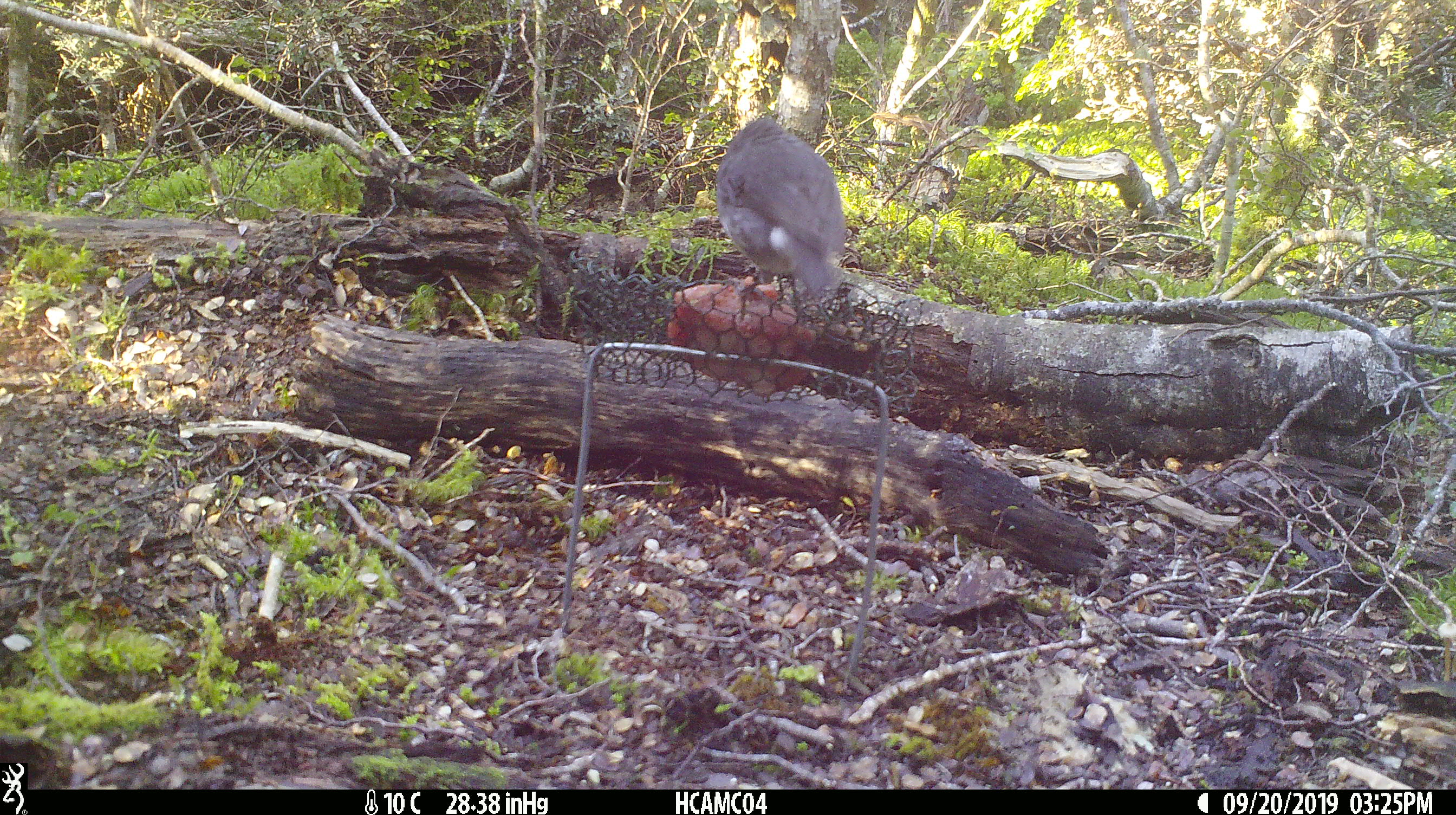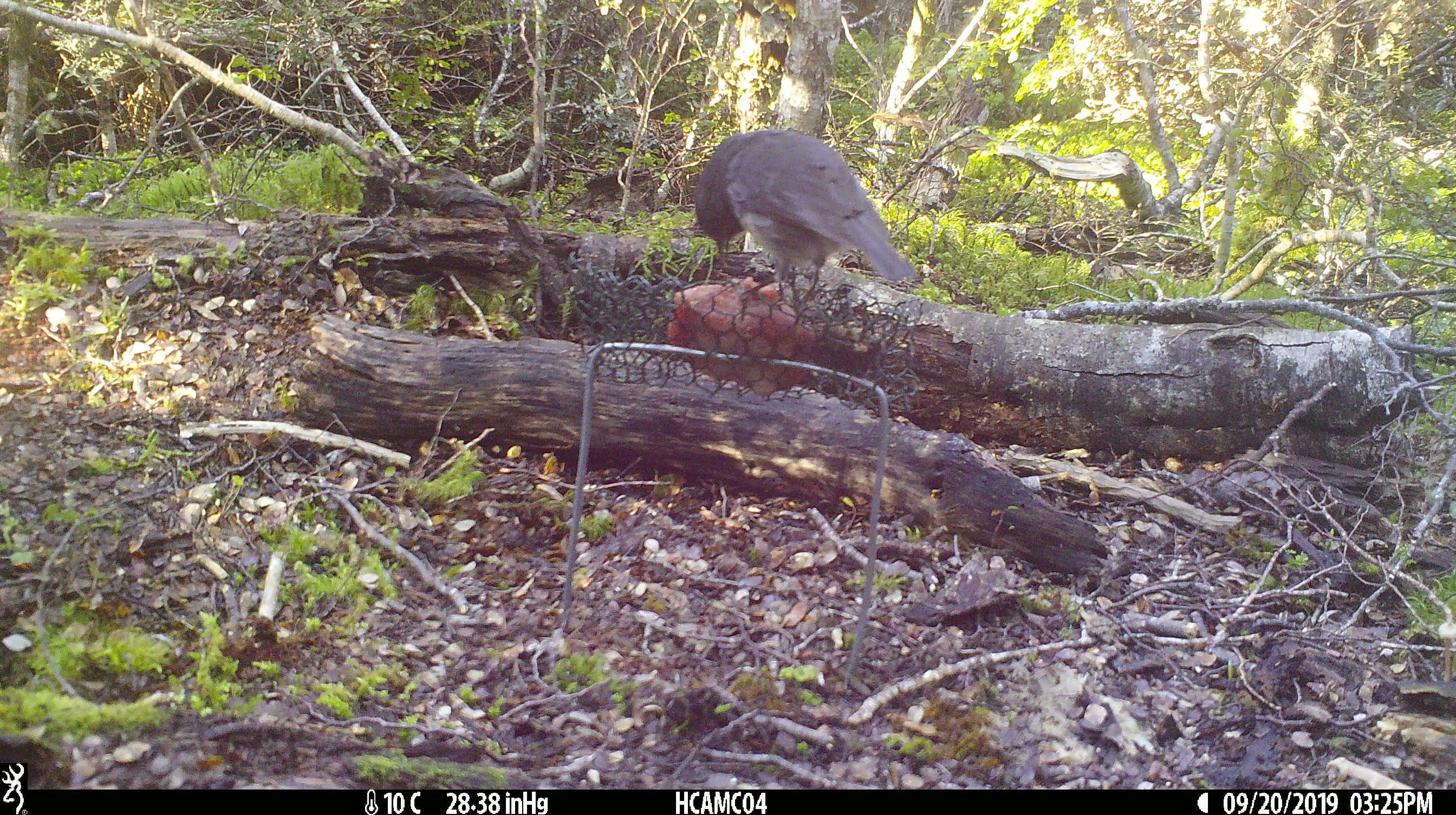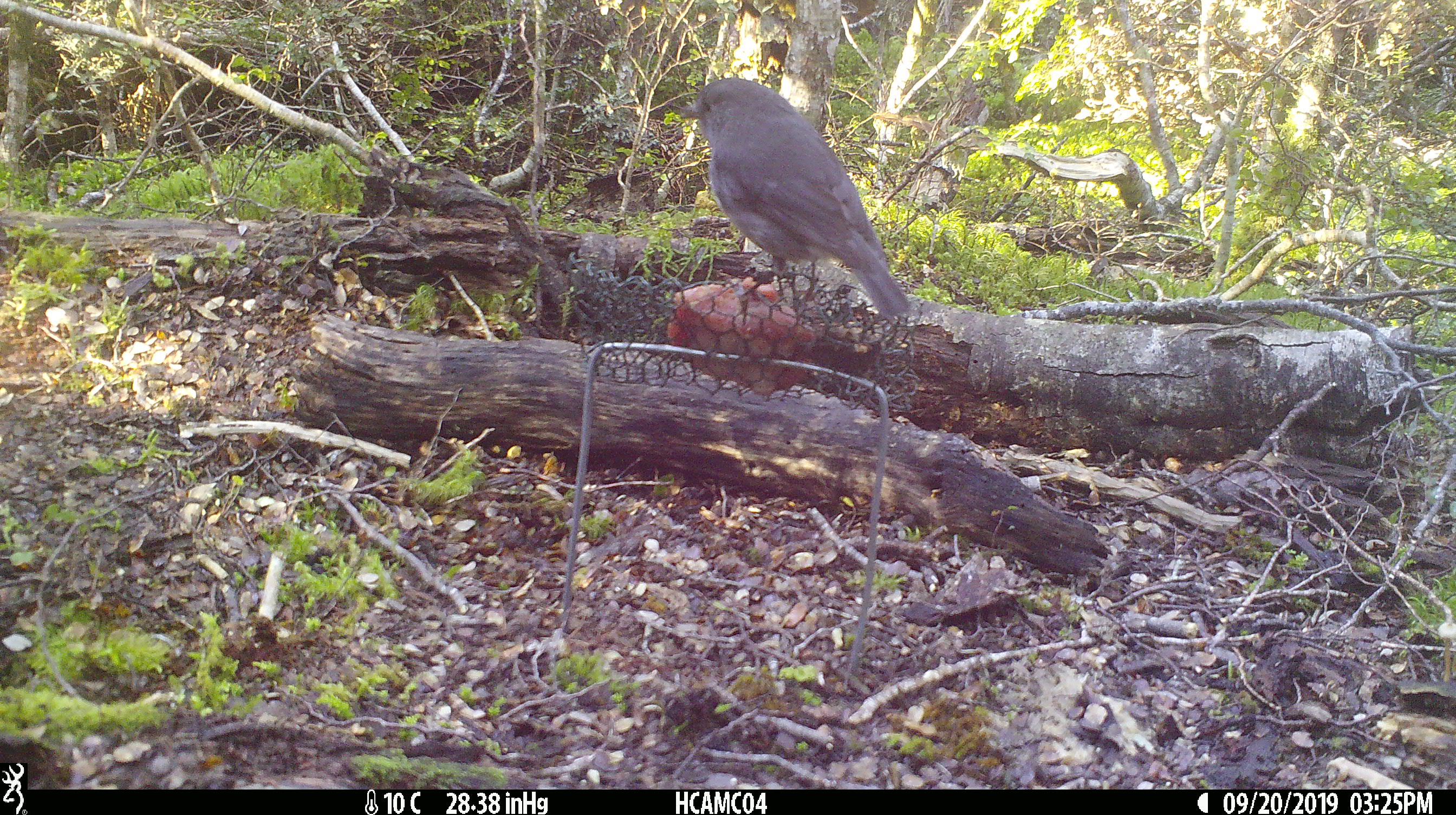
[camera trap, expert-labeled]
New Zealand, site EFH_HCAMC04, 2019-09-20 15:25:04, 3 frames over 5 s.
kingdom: Animalia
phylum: Chordata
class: Aves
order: Passeriformes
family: Petroicidae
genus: Petroica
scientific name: Petroica australis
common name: new zealand robin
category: robin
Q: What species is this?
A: Robin (new zealand robin) (Petroica australis).